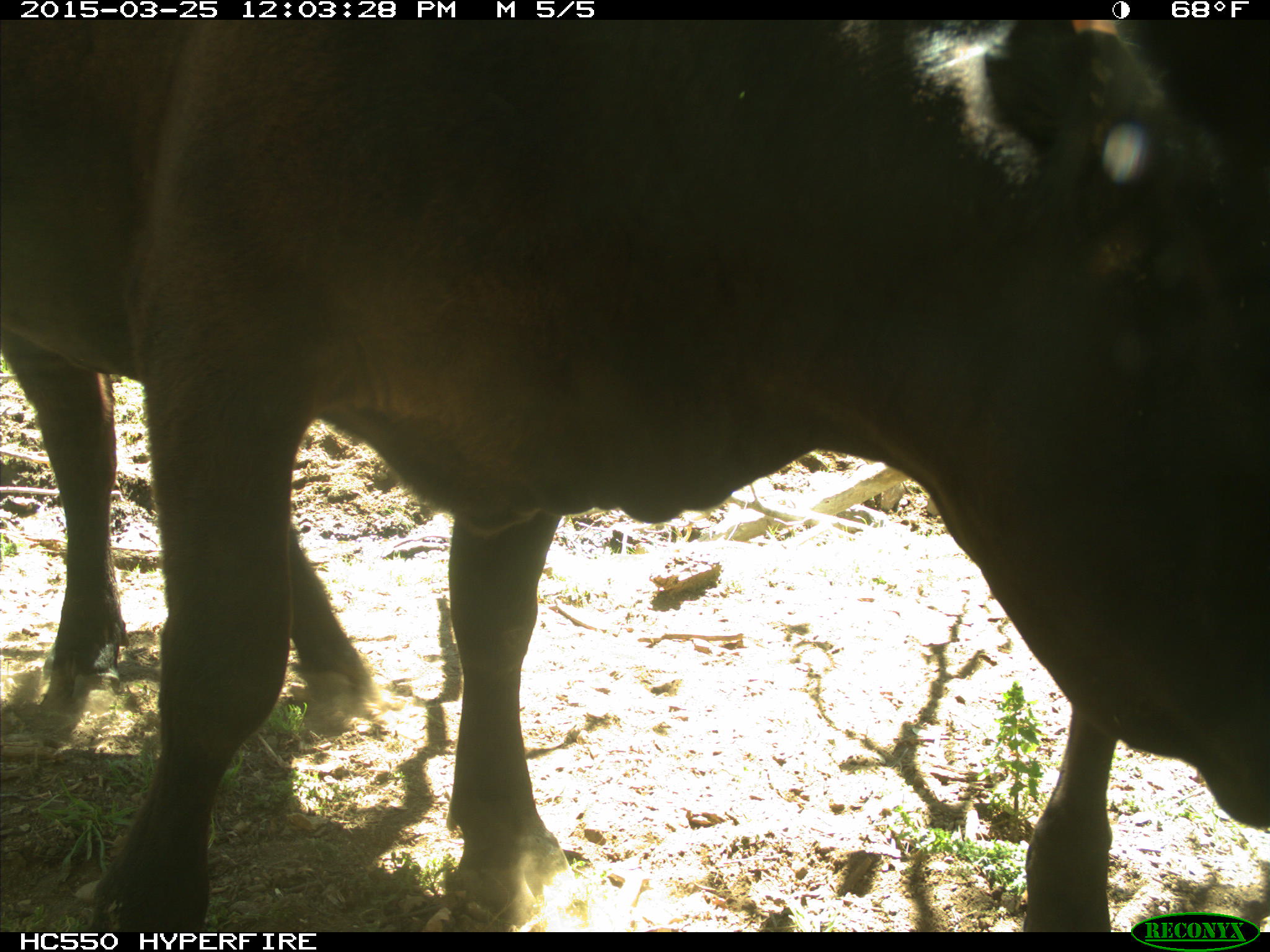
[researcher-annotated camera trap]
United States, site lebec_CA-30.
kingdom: Animalia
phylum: Chordata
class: Mammalia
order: Artiodactyla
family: Bovidae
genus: Bos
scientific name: Bos taurus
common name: domestic cow